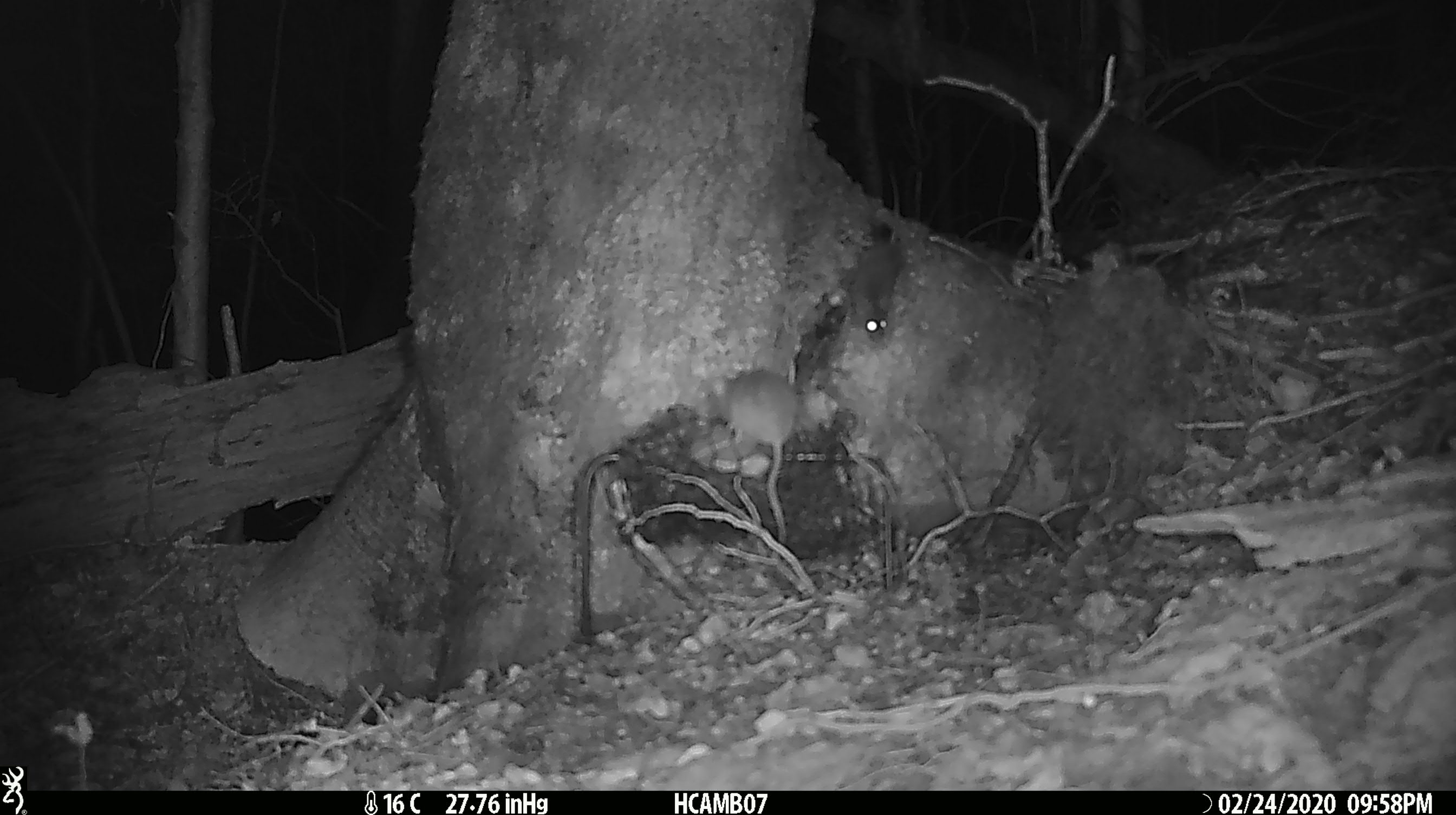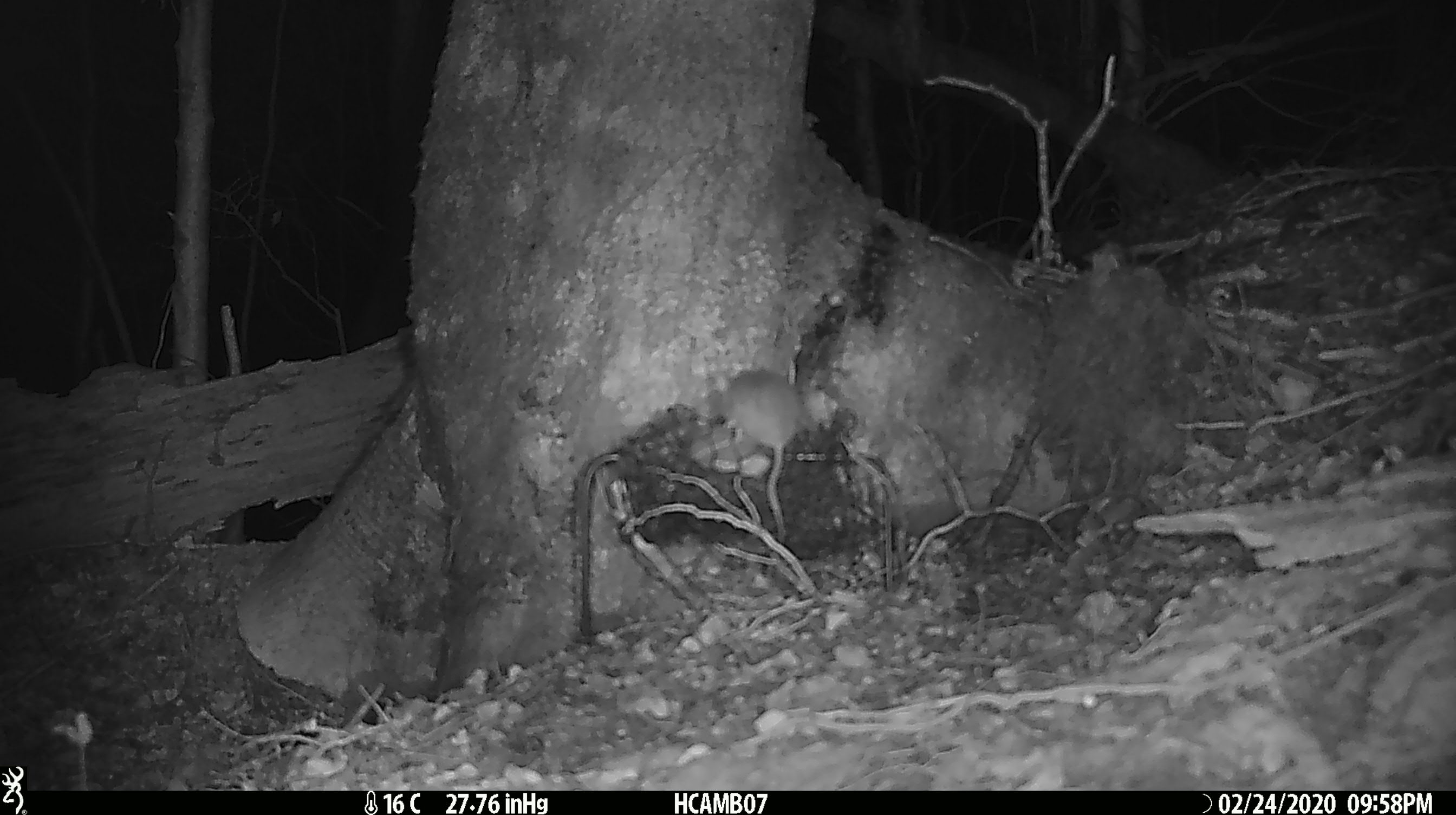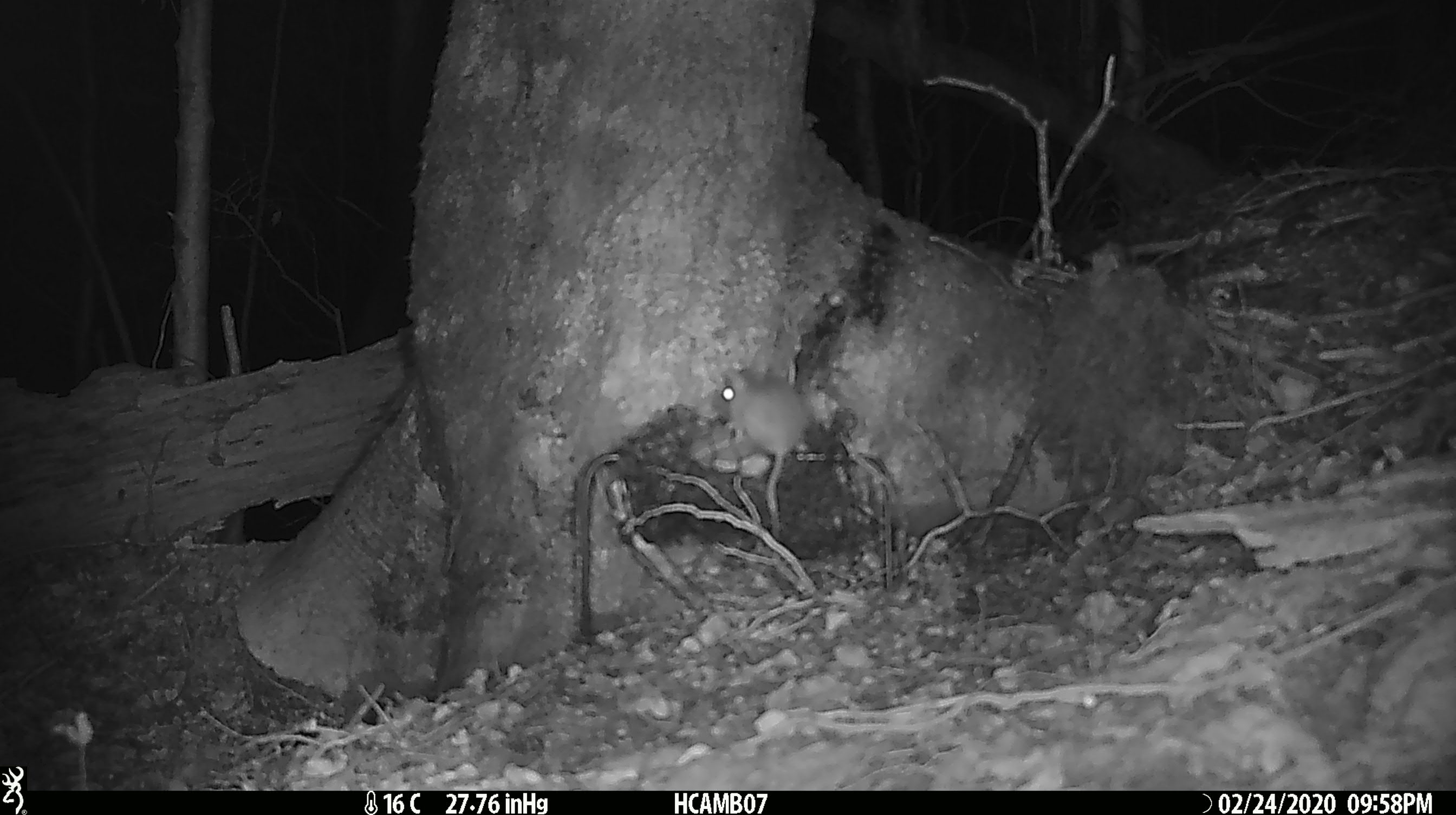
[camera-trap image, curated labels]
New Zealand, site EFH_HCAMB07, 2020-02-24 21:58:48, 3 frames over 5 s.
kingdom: Animalia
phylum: Chordata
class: Mammalia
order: Rodentia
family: Muridae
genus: Mus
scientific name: Mus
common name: mouse